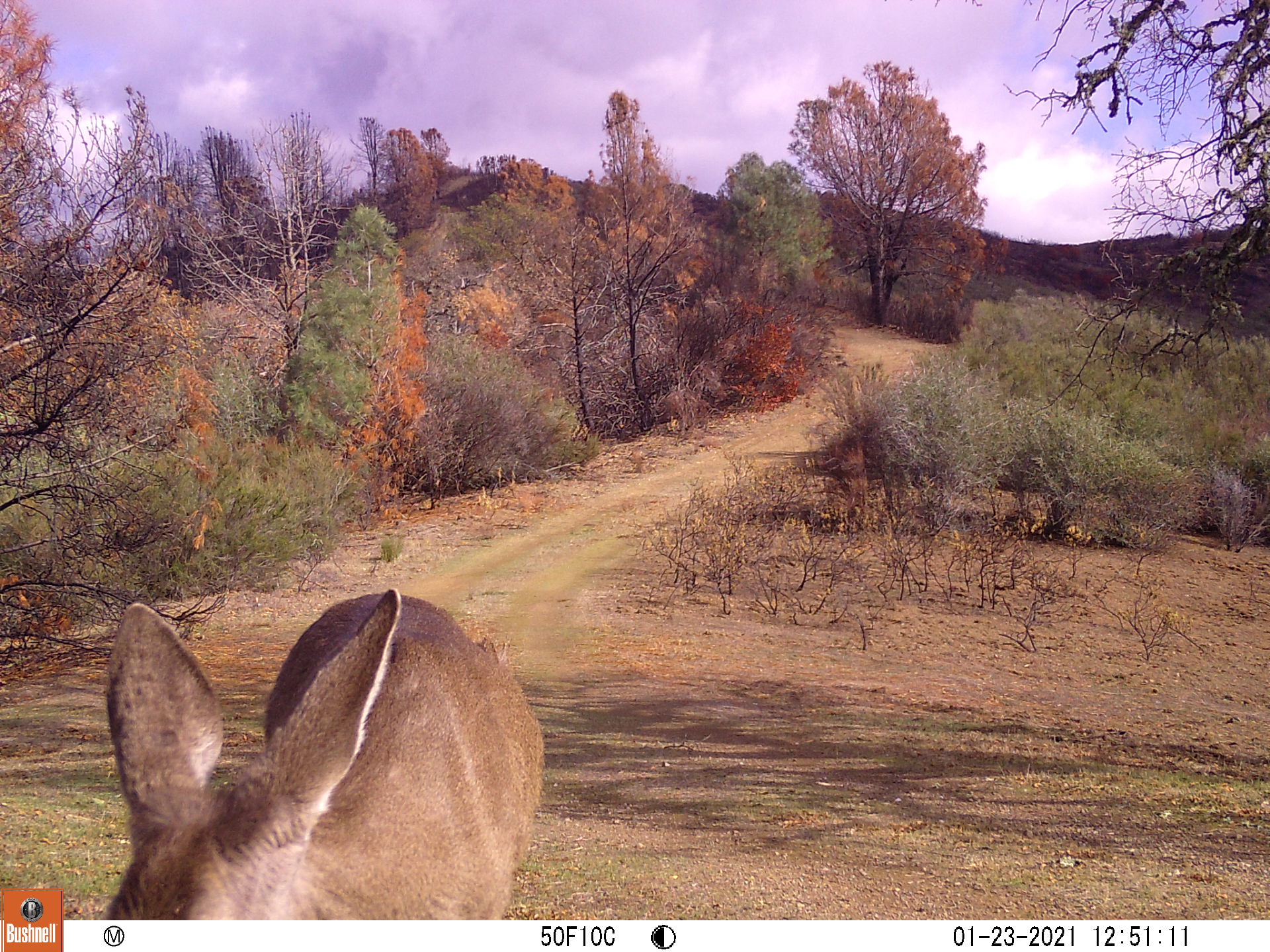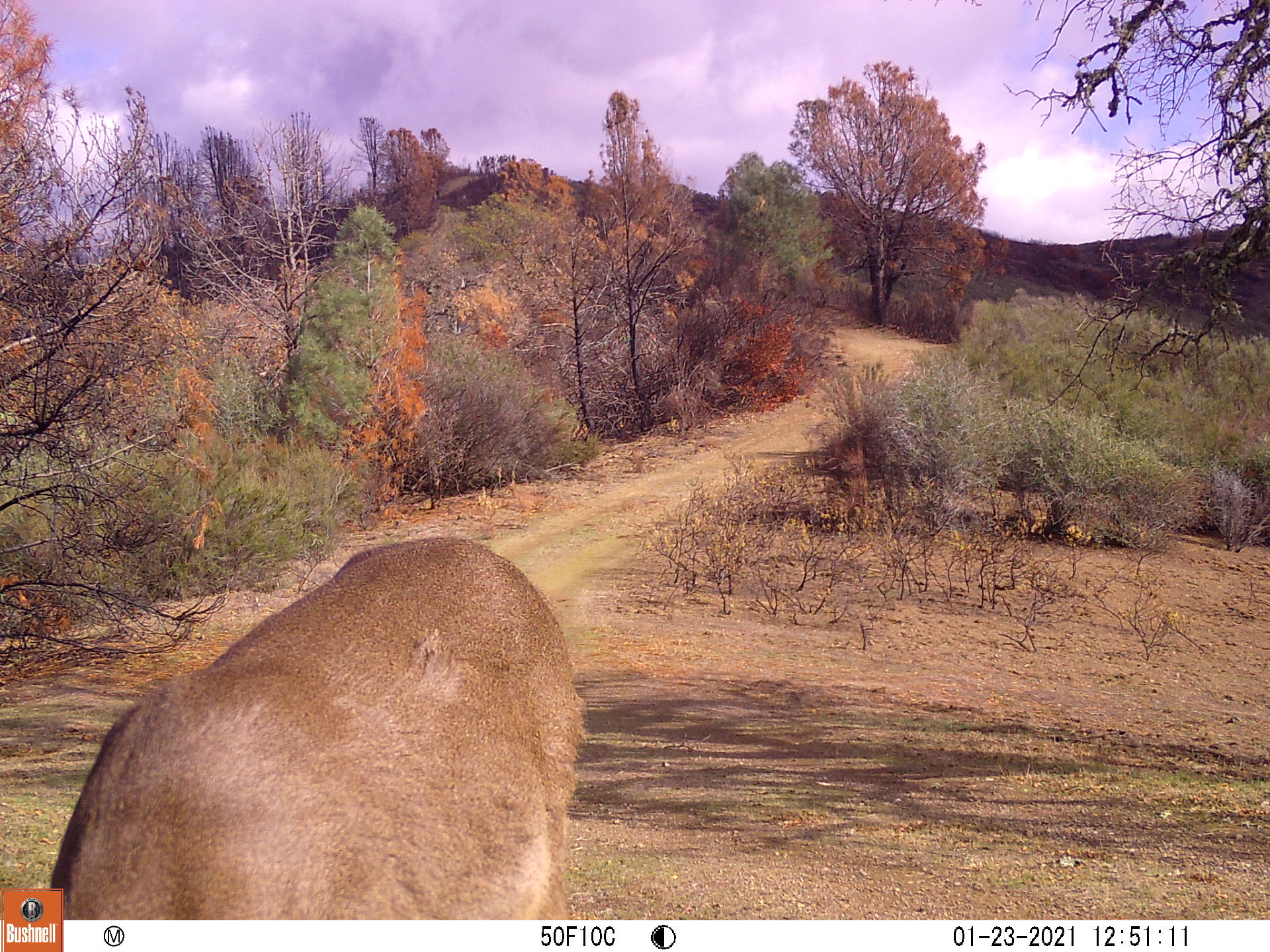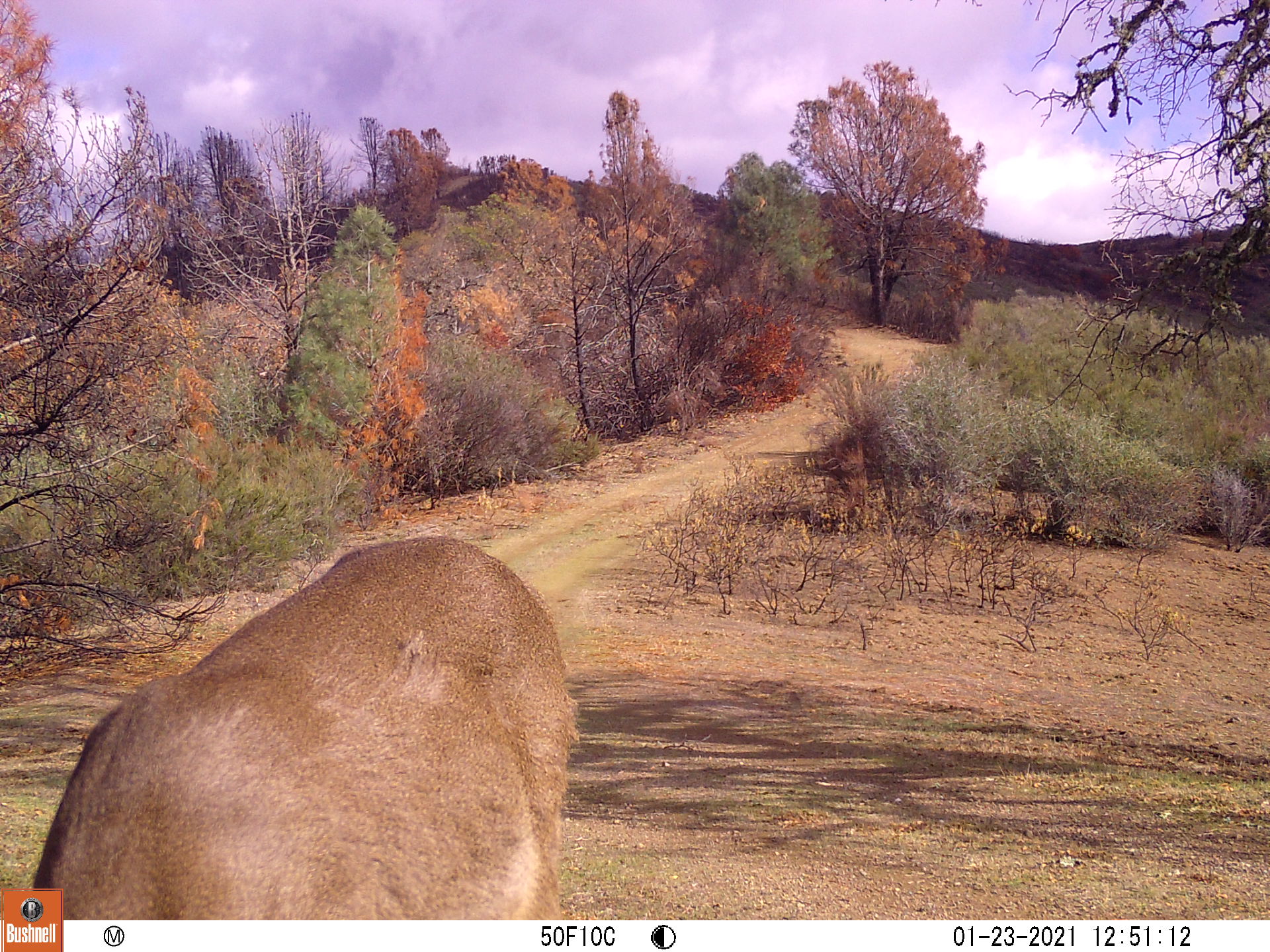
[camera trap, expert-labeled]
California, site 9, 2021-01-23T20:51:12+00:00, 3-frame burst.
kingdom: Animalia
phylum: Chordata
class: Mammalia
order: Artiodactyla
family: Cervidae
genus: Odocoileus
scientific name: Odocoileus hemionus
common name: mule deer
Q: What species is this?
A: Mule deer (Odocoileus hemionus).